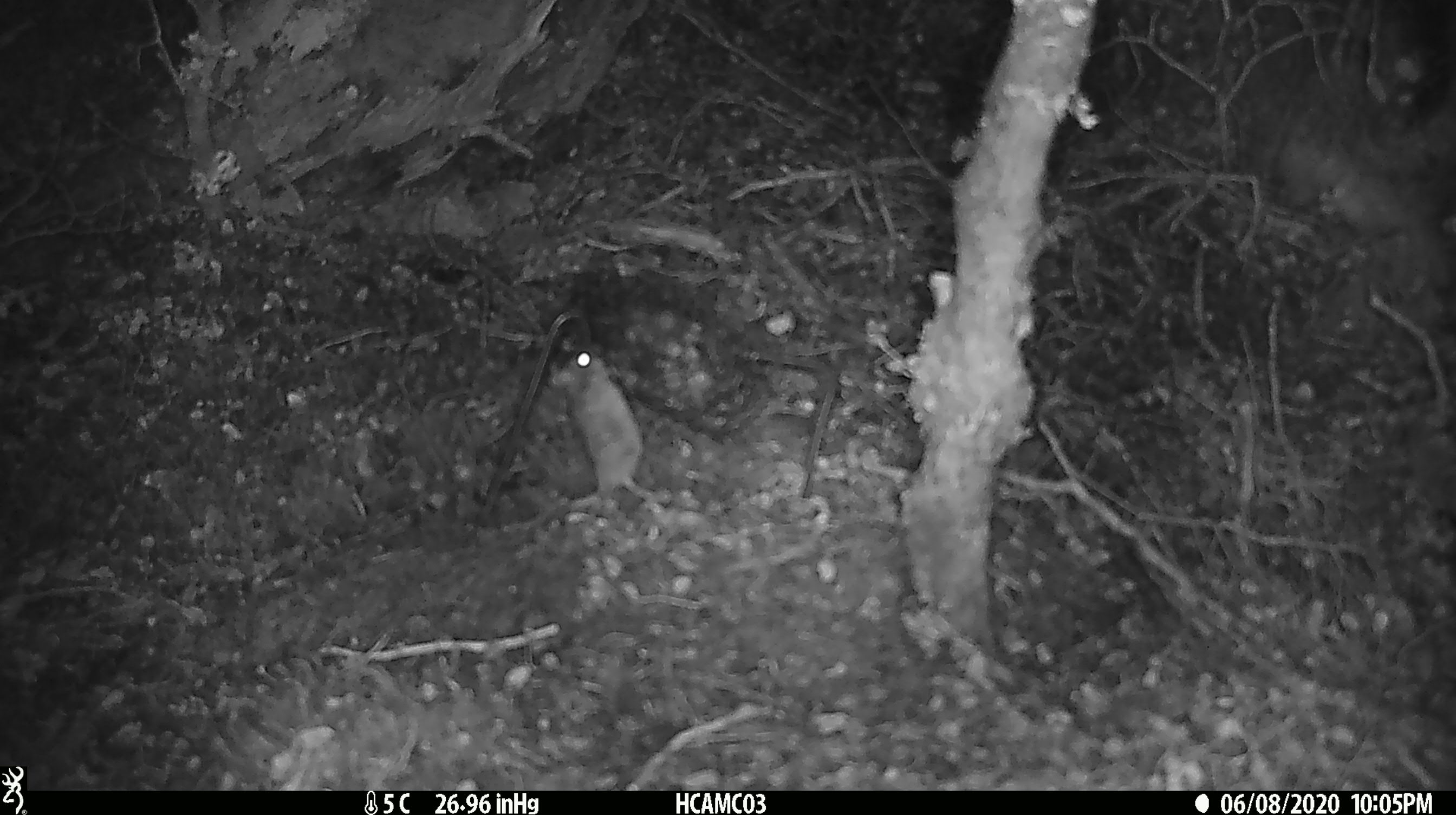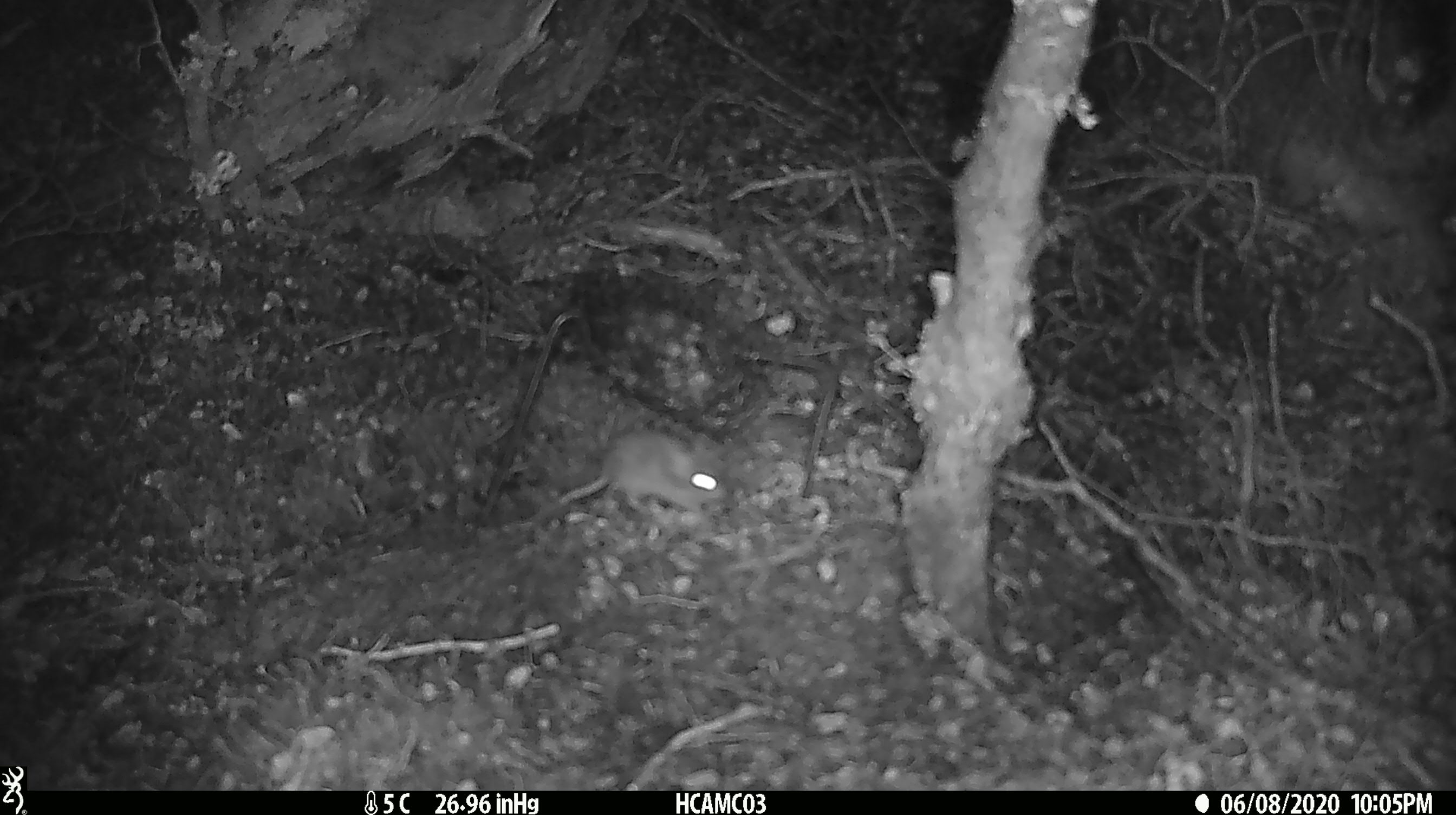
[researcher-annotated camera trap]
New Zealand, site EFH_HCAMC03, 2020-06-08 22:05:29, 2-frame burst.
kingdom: Animalia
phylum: Chordata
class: Mammalia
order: Rodentia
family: Muridae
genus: Mus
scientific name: Mus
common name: mouse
Mouse (Mus).